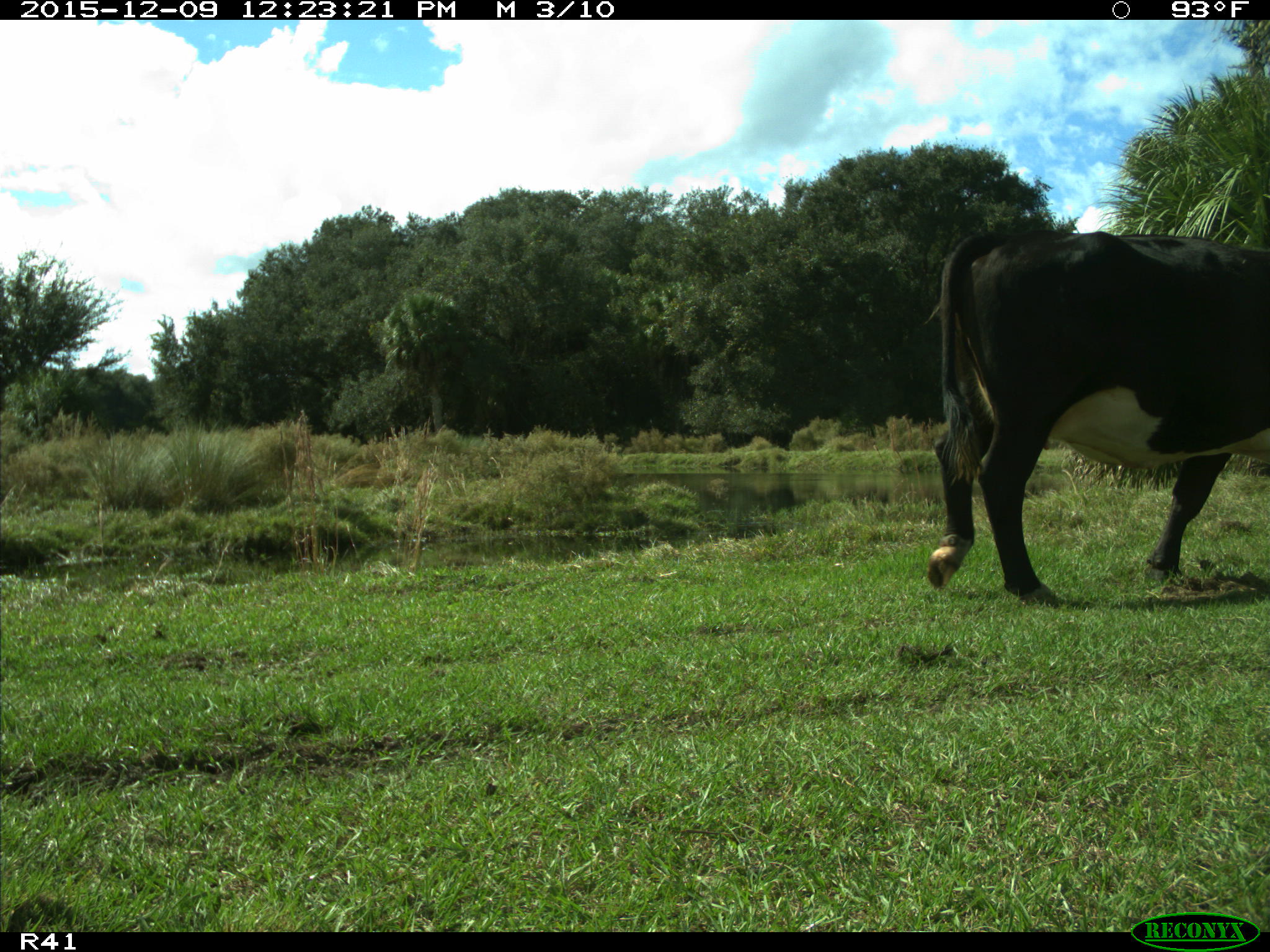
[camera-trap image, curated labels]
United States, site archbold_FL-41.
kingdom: Animalia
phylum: Chordata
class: Mammalia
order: Artiodactyla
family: Bovidae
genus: Bos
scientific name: Bos taurus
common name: domestic cow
Bos taurus (domestic cow).